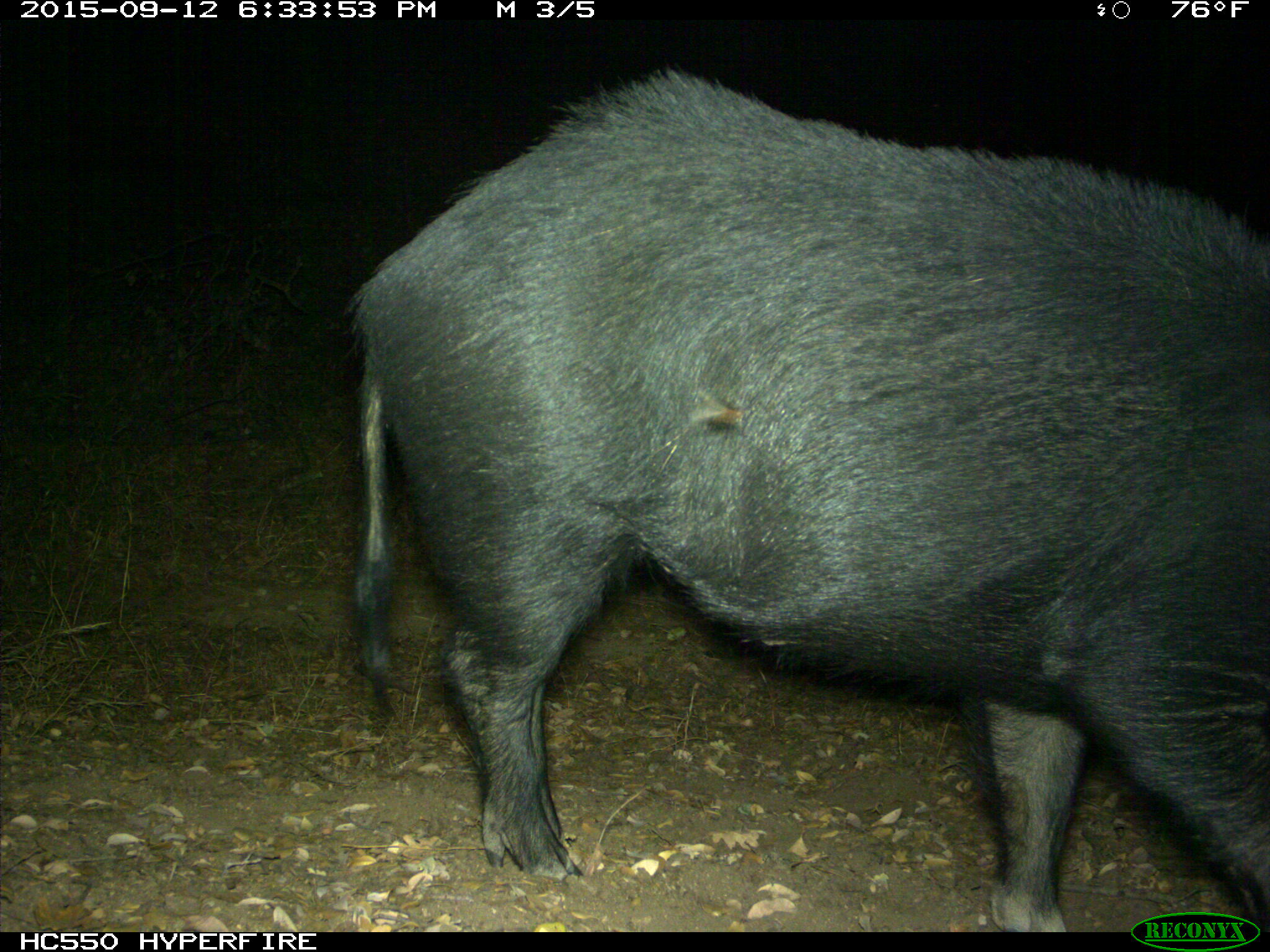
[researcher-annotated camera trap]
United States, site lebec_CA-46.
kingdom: Animalia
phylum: Chordata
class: Mammalia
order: Artiodactyla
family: Suidae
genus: Sus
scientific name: Sus scrofa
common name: wild boar